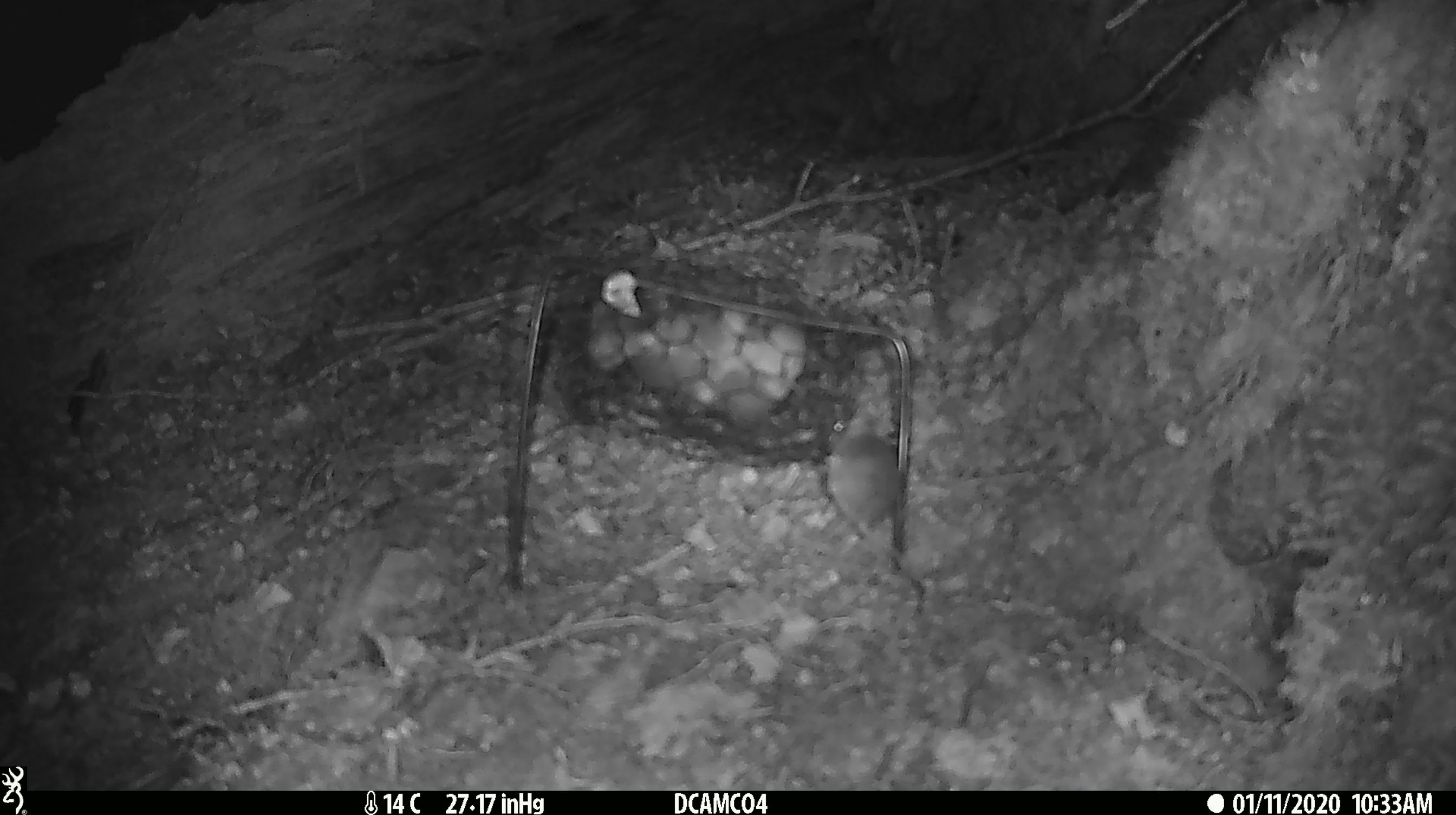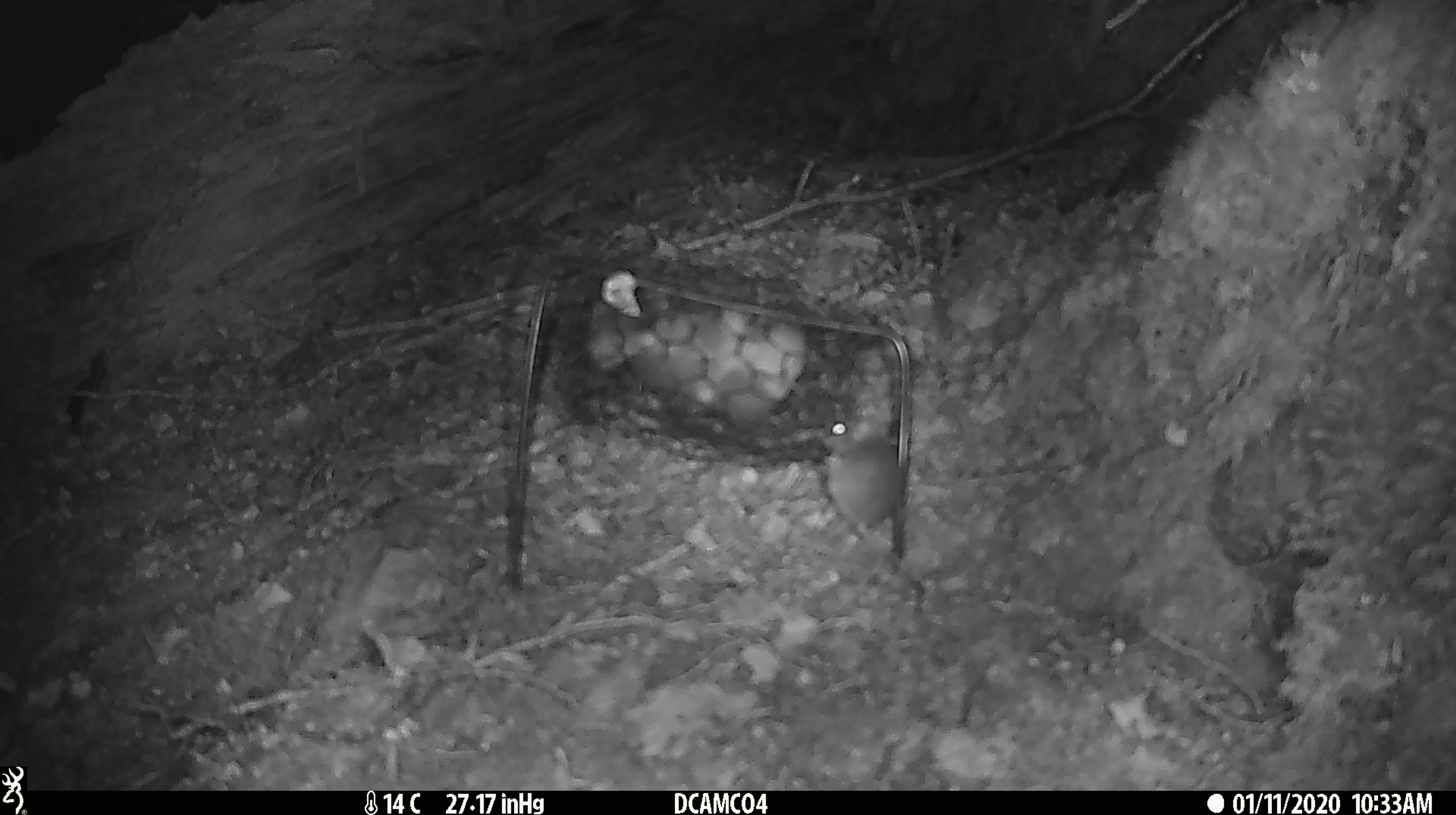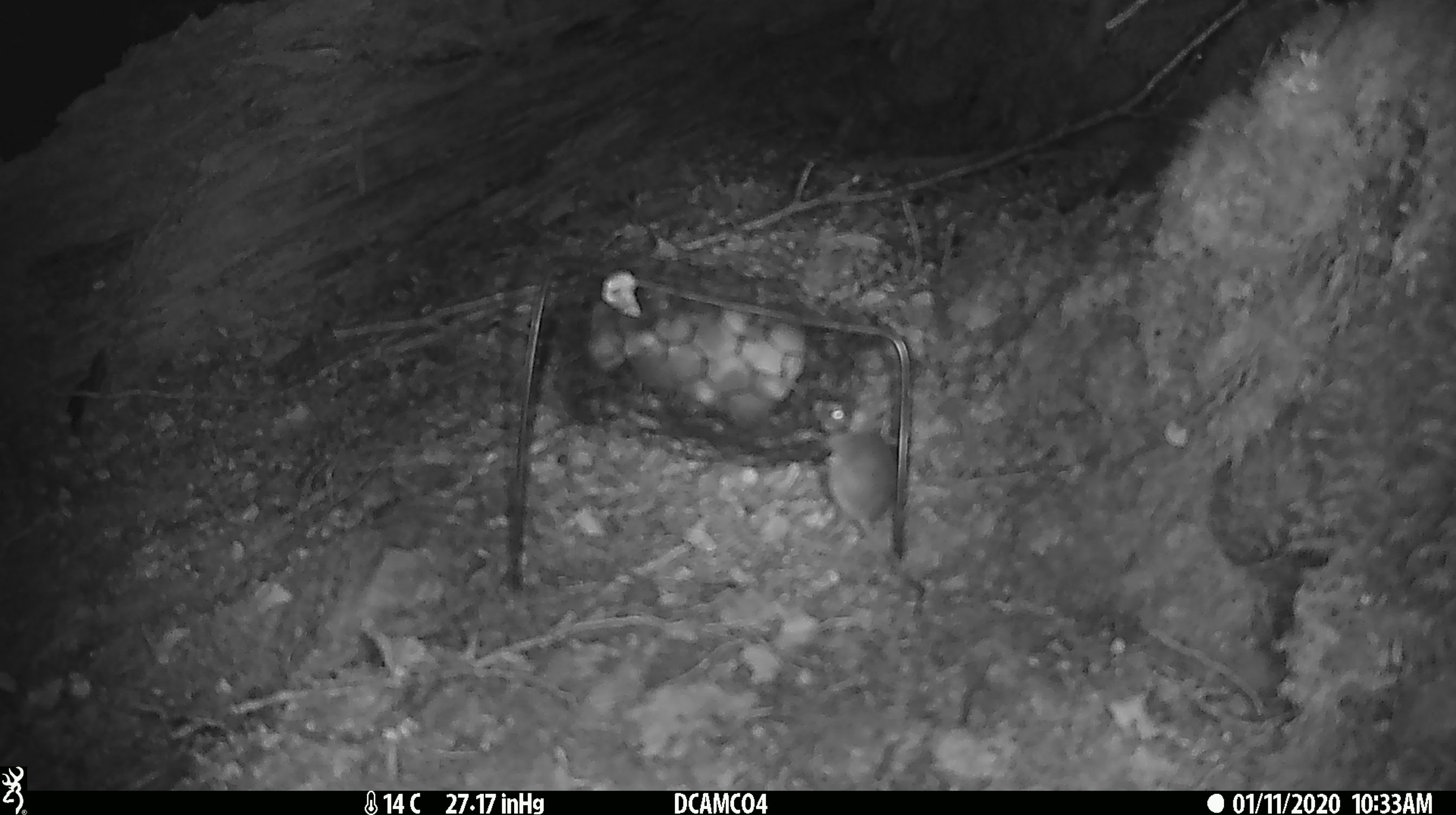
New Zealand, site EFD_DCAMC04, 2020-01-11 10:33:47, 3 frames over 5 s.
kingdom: Animalia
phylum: Chordata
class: Mammalia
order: Rodentia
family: Muridae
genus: Mus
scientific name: Mus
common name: mouse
Mouse (Mus).